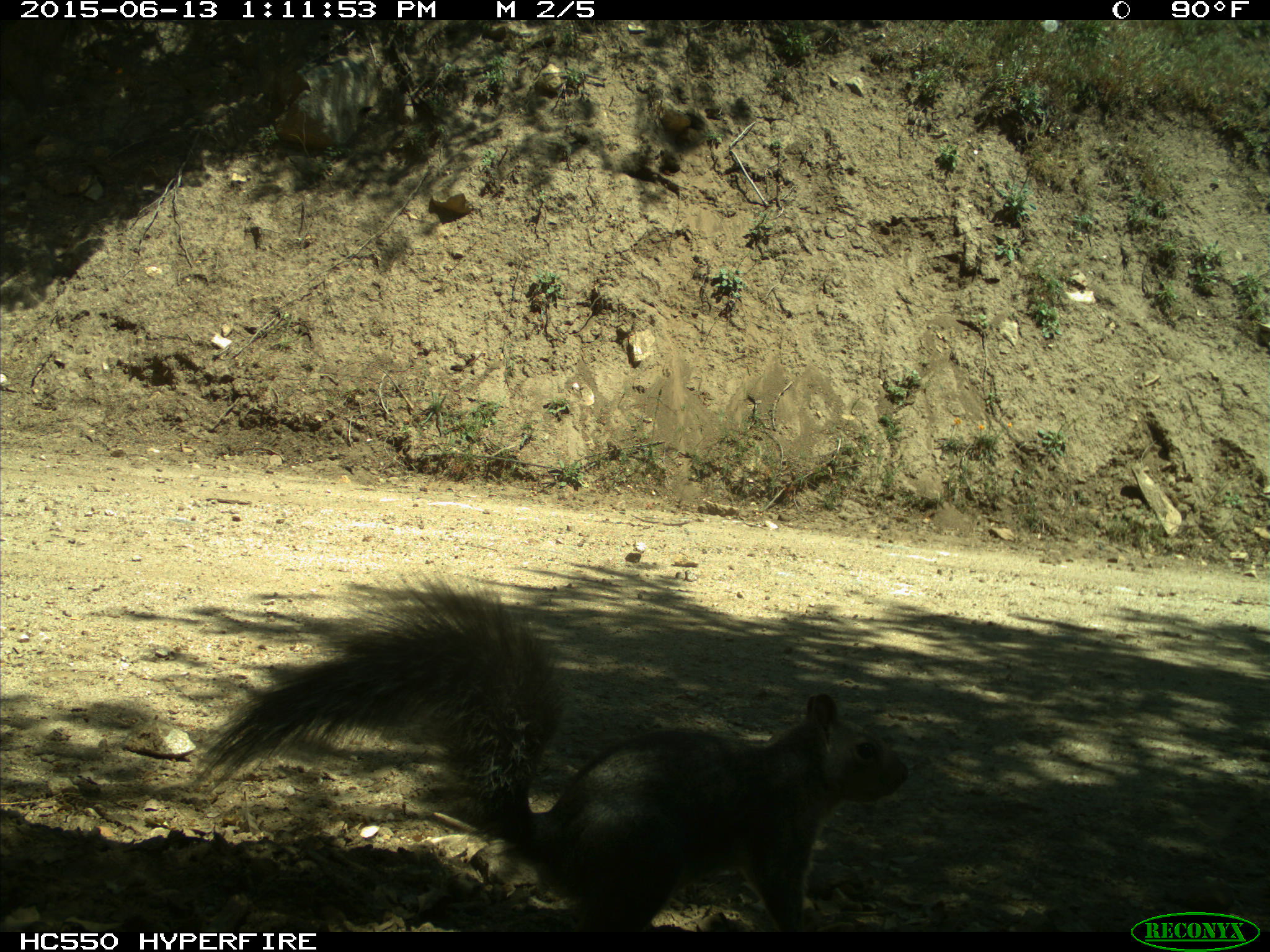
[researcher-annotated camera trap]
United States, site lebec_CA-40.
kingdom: Animalia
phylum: Chordata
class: Mammalia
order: Rodentia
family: Sciuridae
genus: Sciurus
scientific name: Sciurus carolinensis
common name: eastern gray squirrel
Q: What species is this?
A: Sciurus carolinensis (eastern gray squirrel).